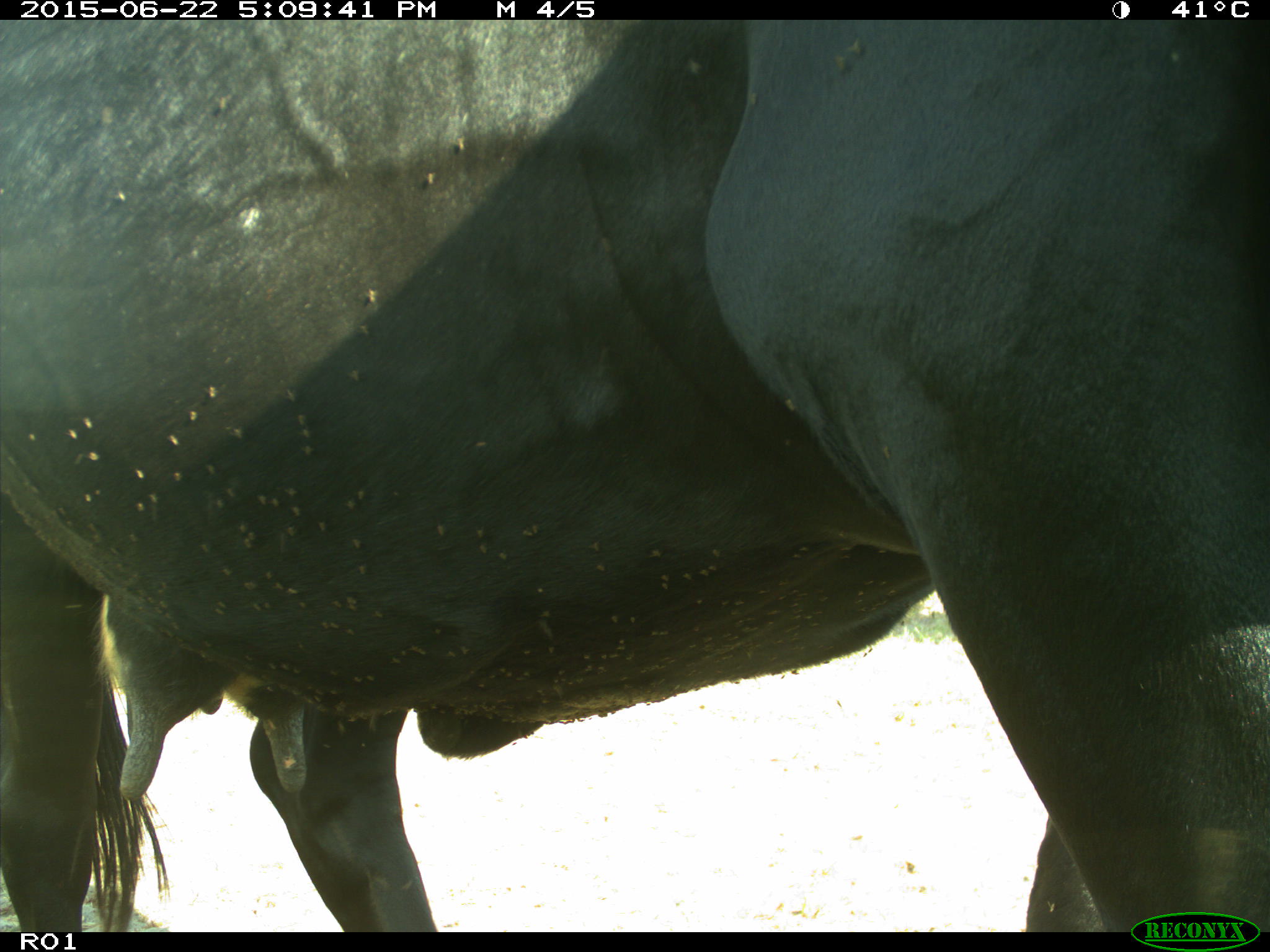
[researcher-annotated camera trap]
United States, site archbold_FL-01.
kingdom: Animalia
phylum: Chordata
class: Mammalia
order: Artiodactyla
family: Bovidae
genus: Bos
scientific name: Bos taurus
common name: domestic cow